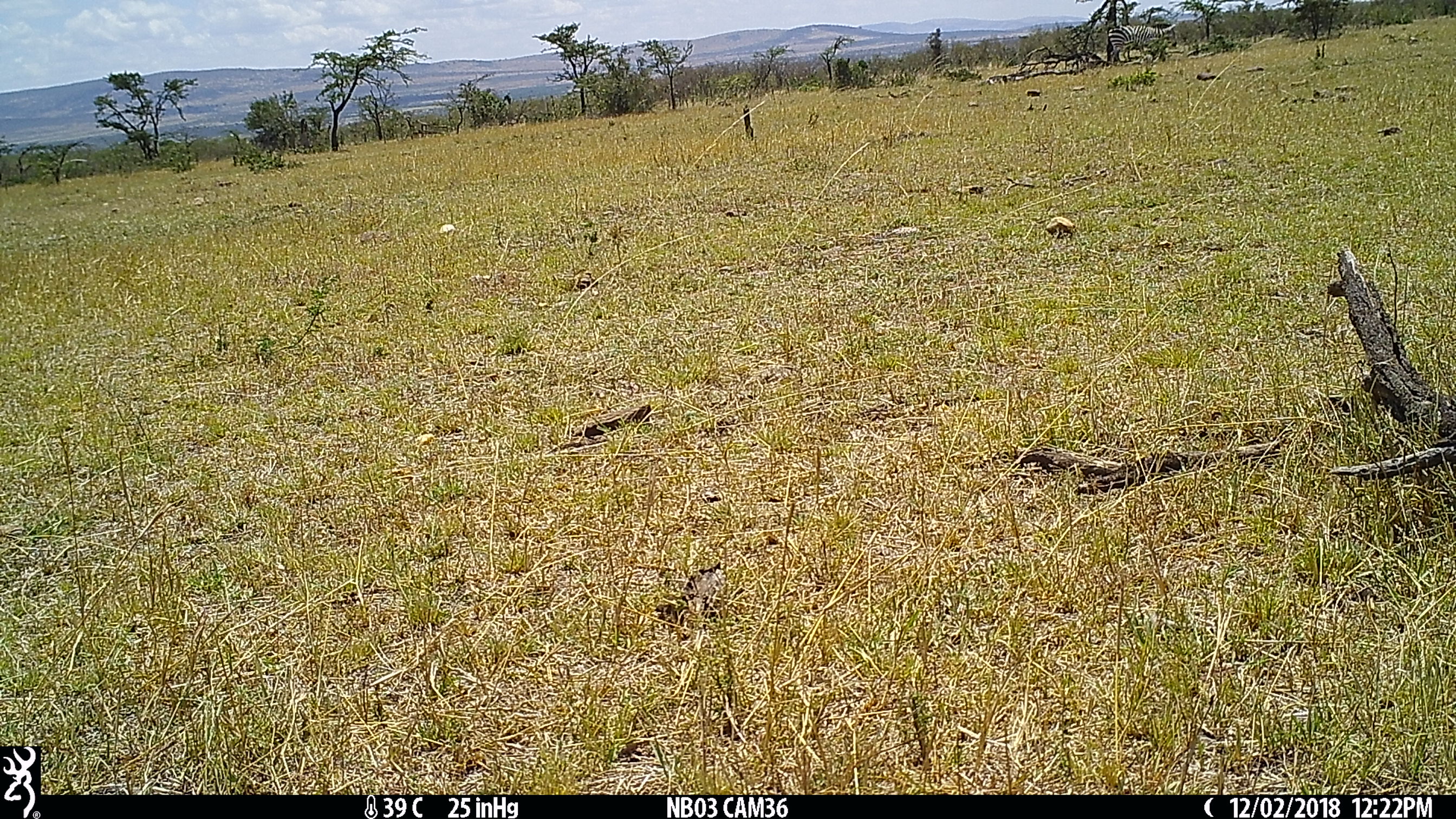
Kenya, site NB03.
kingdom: Animalia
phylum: Chordata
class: Mammalia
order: Perissodactyla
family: Equidae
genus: Equus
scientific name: Equus quagga burchellii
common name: burchell's zebra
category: zebra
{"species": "zebra (burchell's zebra) (Equus quagga burchellii)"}